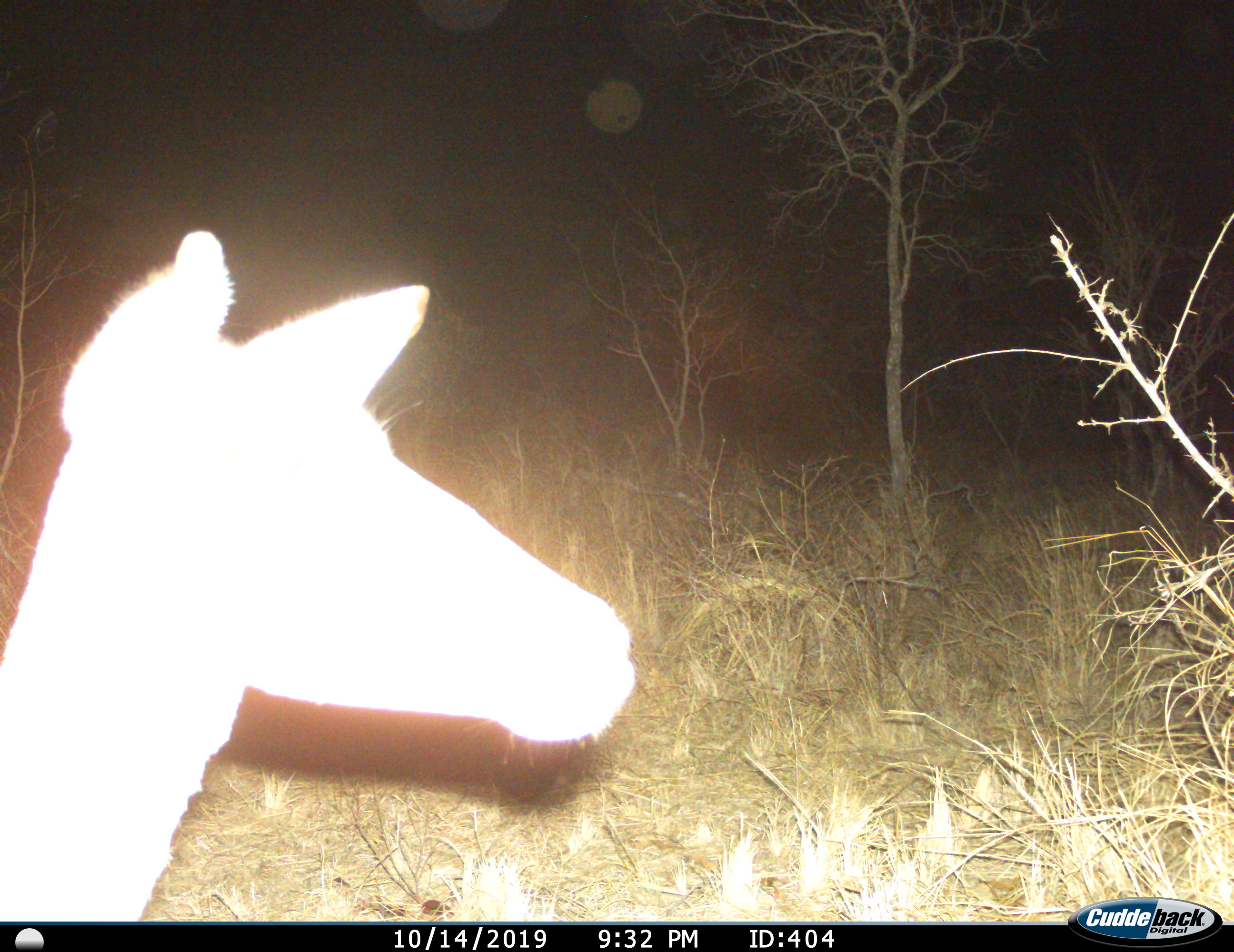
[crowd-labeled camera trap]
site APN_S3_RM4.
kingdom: Animalia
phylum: Chordata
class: Mammalia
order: Artiodactyla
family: Bovidae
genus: Aepyceros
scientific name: Aepyceros melampus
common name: impala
Impala (Aepyceros melampus), count 1. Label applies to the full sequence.